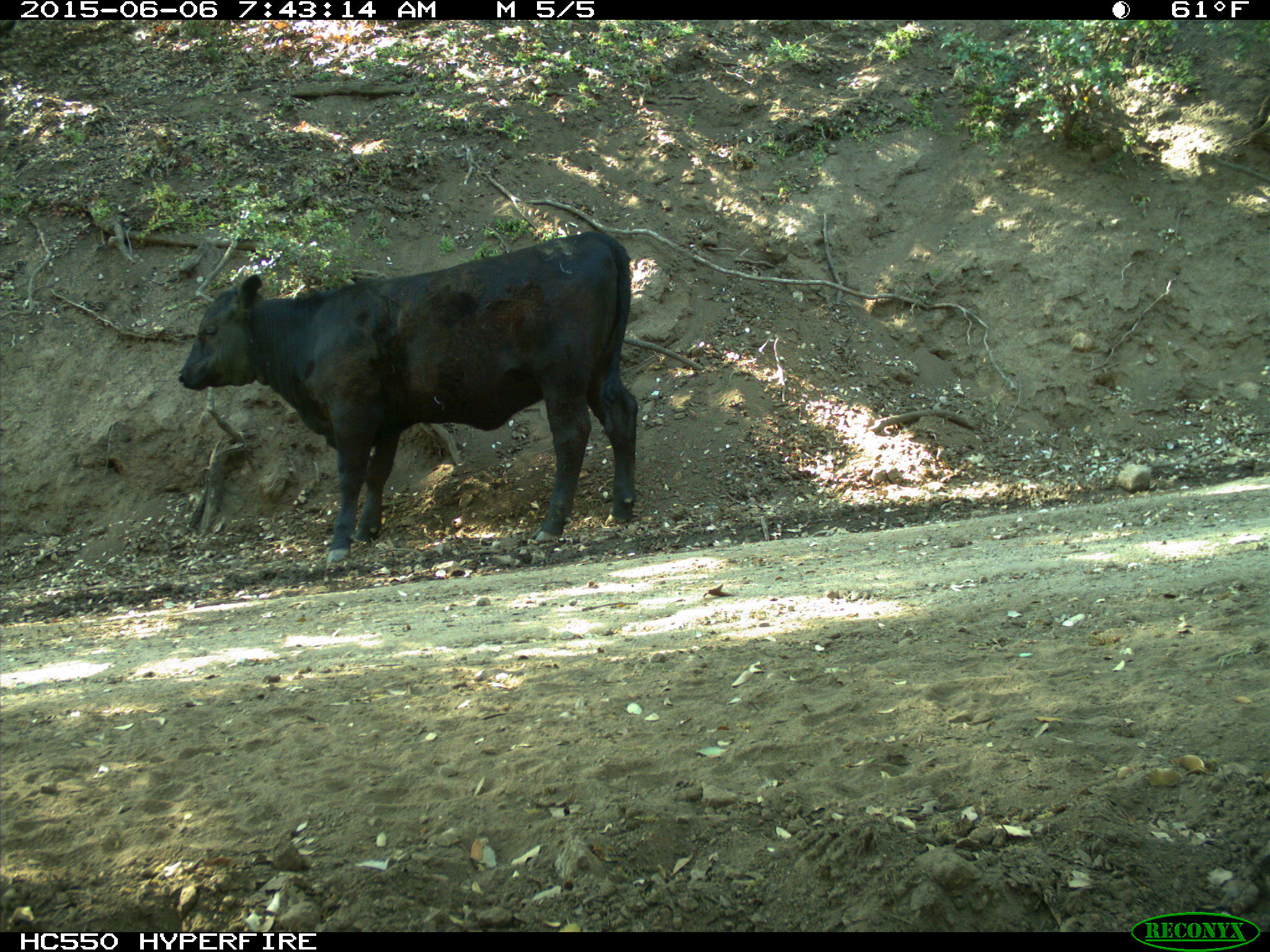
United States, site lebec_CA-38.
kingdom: Animalia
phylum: Chordata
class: Mammalia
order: Artiodactyla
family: Bovidae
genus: Bos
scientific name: Bos taurus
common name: domestic cow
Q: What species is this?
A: Bos taurus (domestic cow).